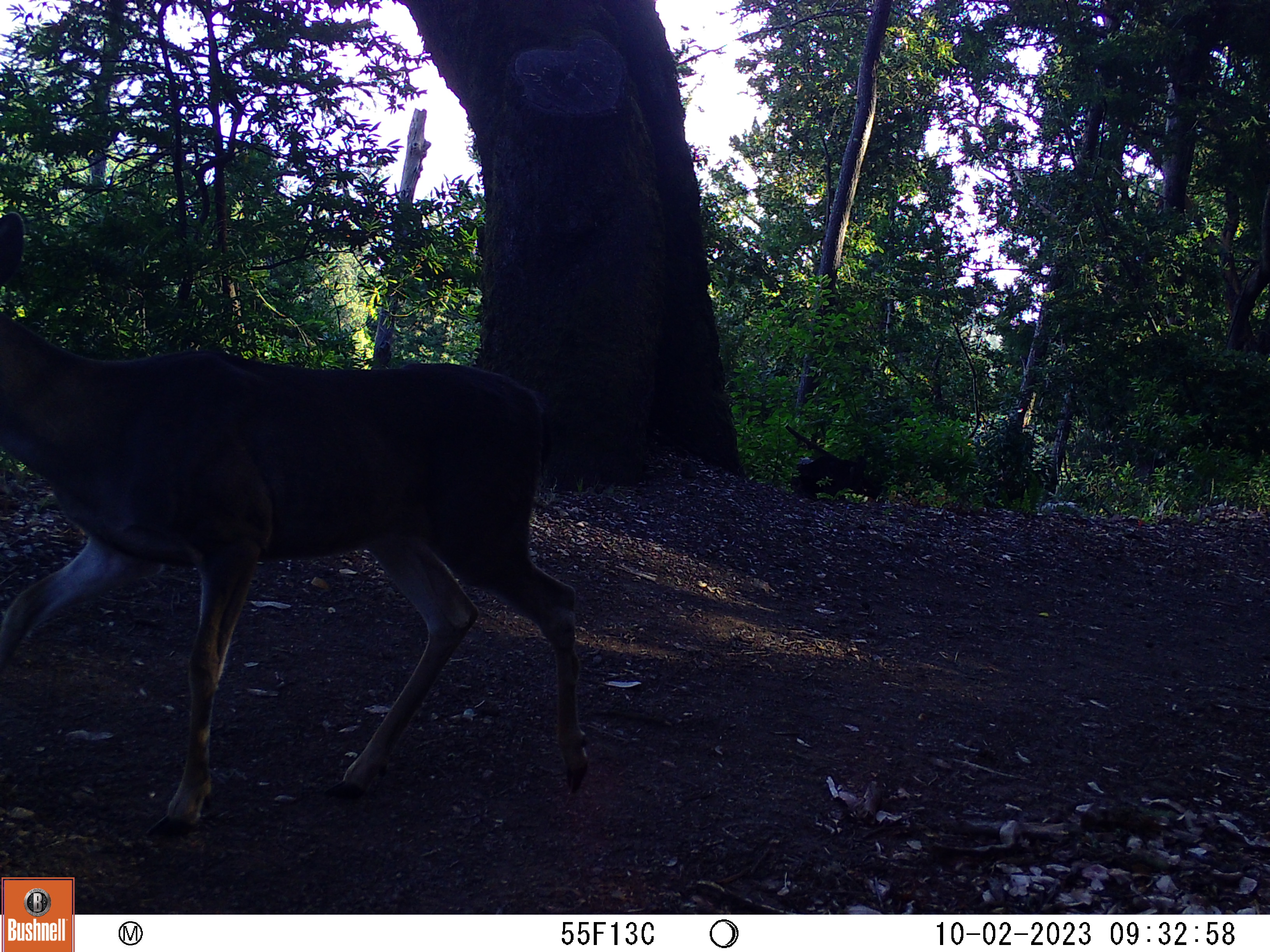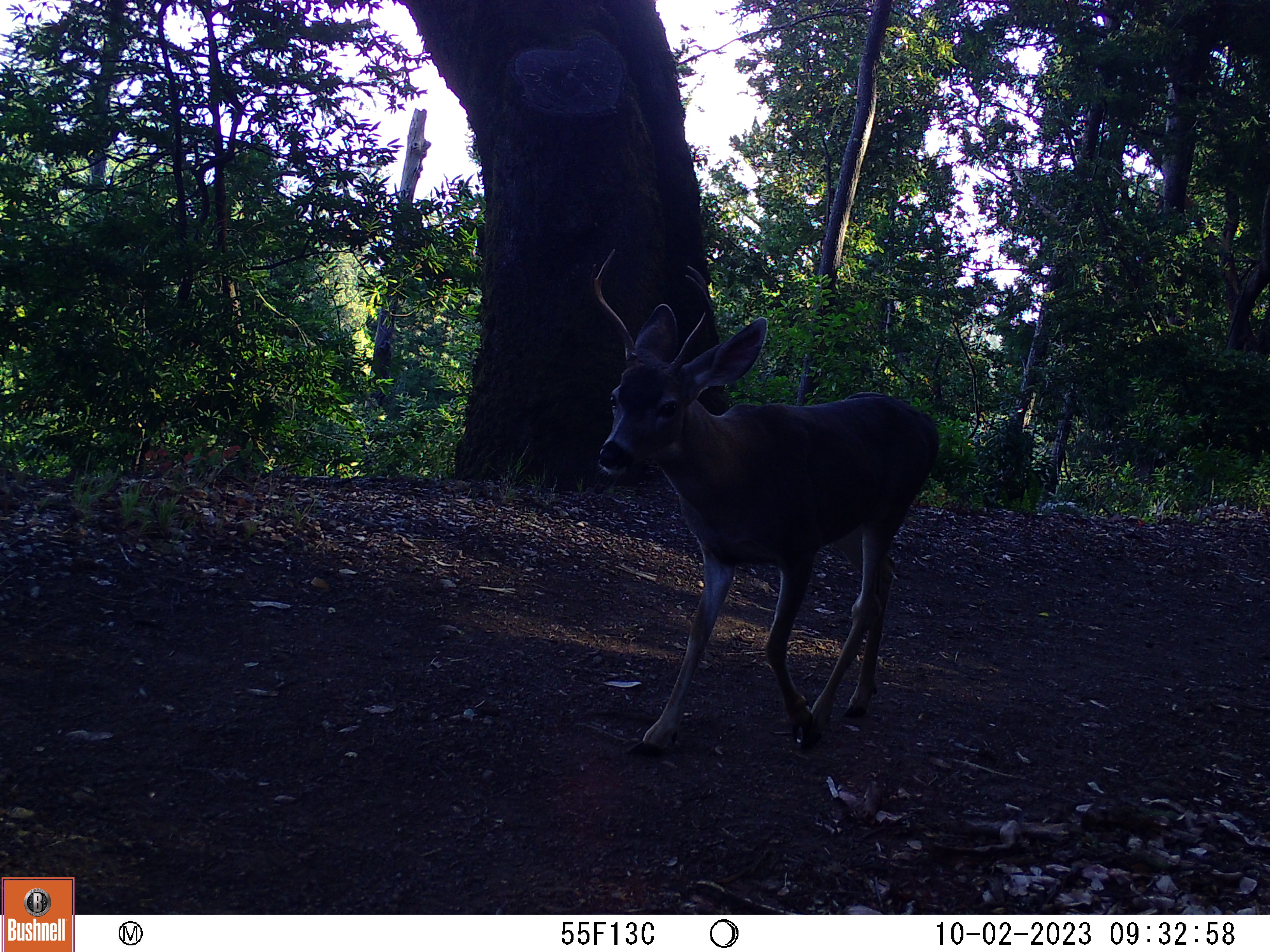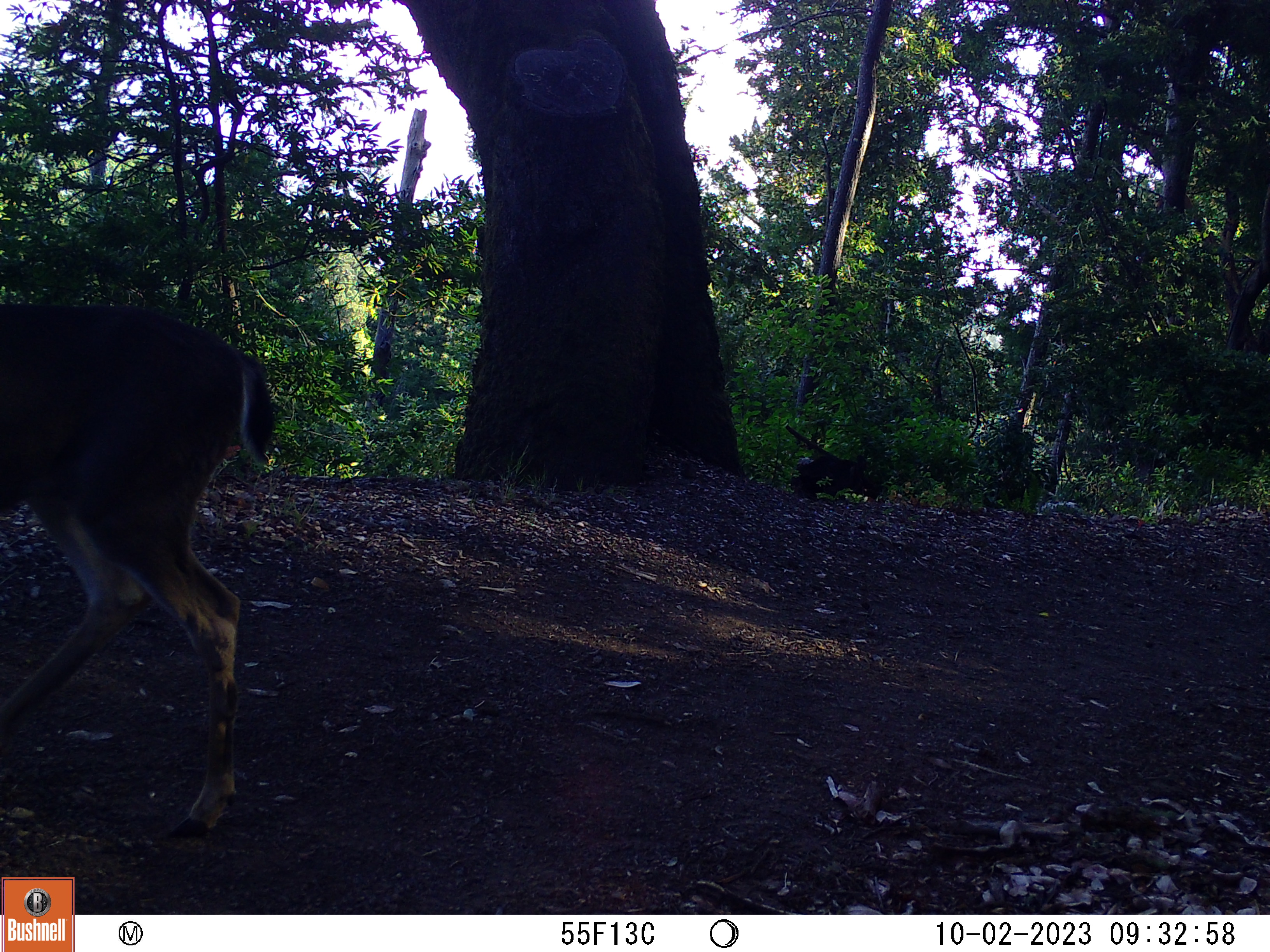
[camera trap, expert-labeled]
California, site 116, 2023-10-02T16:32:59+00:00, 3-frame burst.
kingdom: Animalia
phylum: Chordata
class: Mammalia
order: Artiodactyla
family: Cervidae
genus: Odocoileus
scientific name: Odocoileus hemionus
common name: mule deer